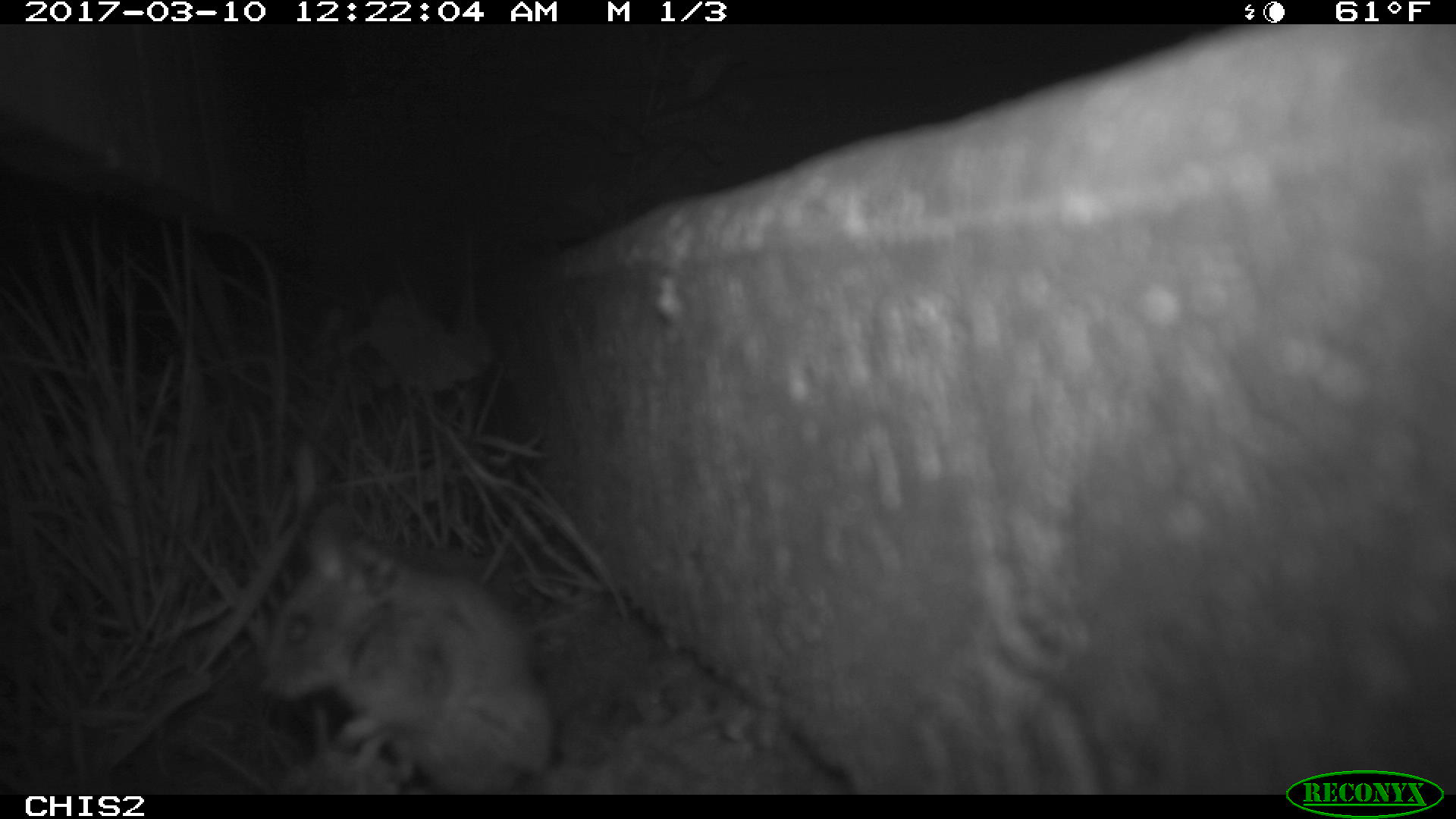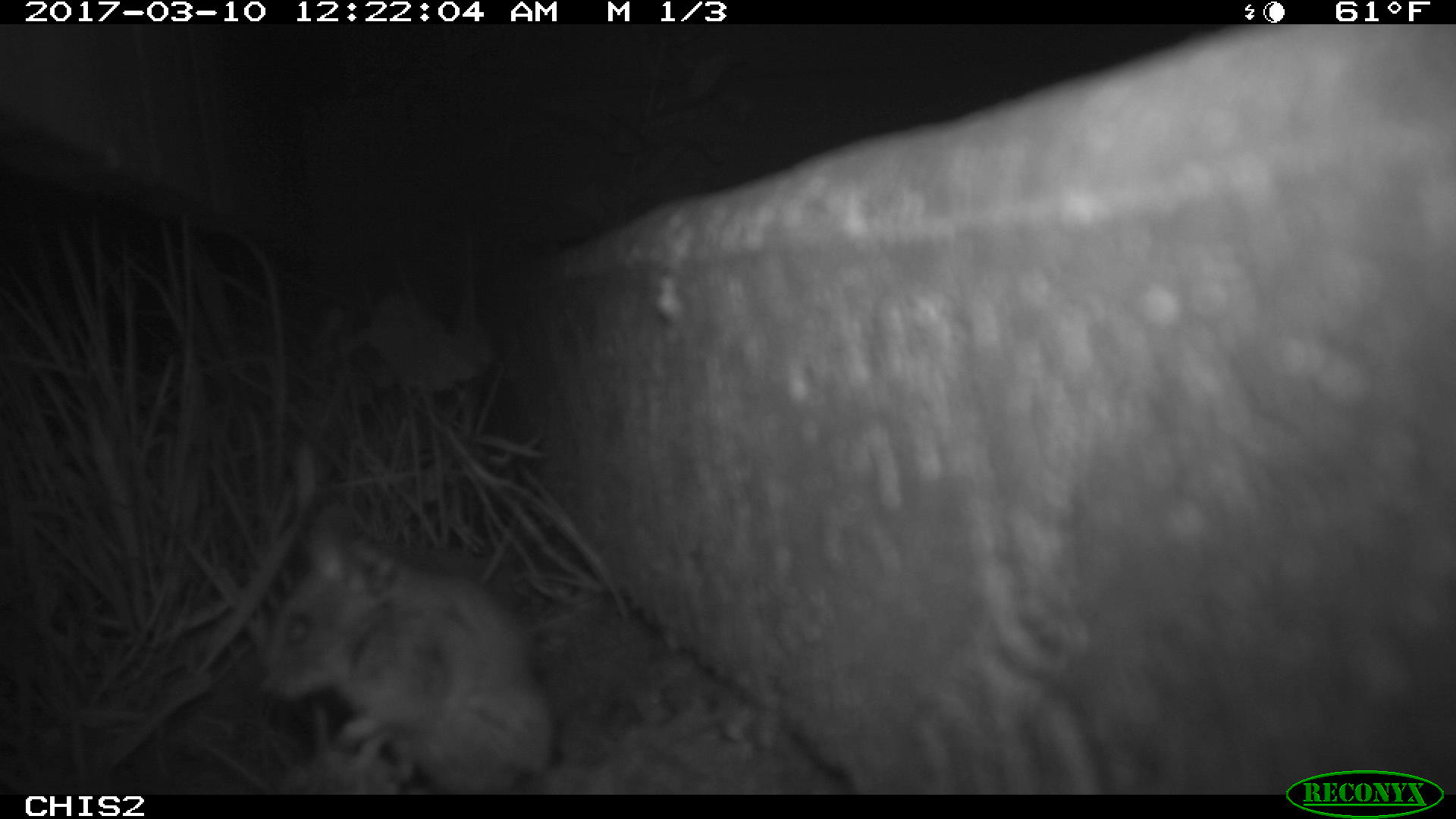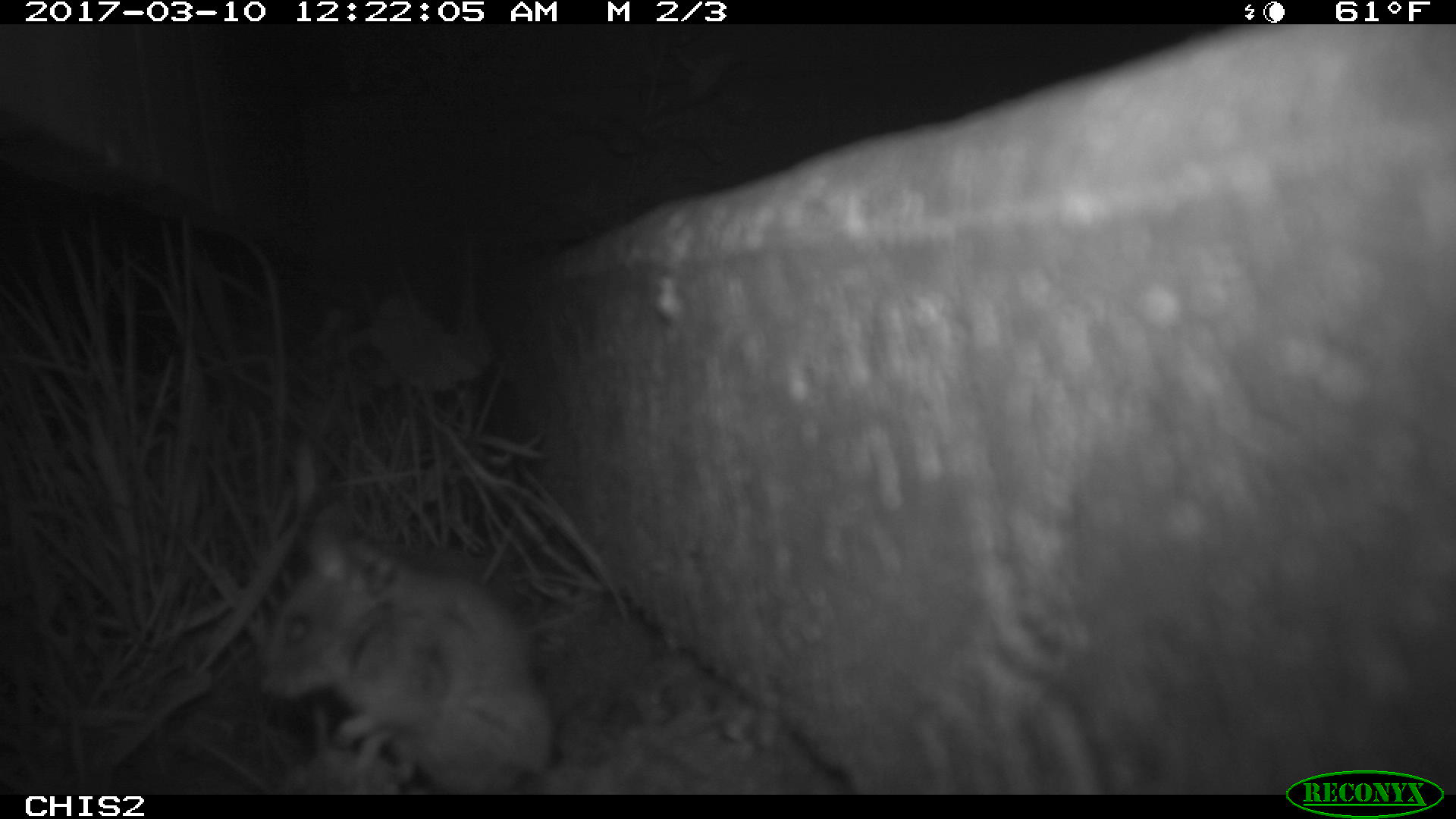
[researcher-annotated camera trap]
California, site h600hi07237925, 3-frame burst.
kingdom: Animalia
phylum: Chordata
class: Mammalia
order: Rodentia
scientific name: Rodentia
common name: rodent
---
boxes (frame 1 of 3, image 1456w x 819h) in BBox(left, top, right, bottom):
rodent: BBox(256, 512, 554, 794)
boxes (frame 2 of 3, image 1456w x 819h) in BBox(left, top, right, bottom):
rodent: BBox(259, 503, 557, 793)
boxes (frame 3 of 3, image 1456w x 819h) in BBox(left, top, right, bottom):
rodent: BBox(256, 512, 574, 795)